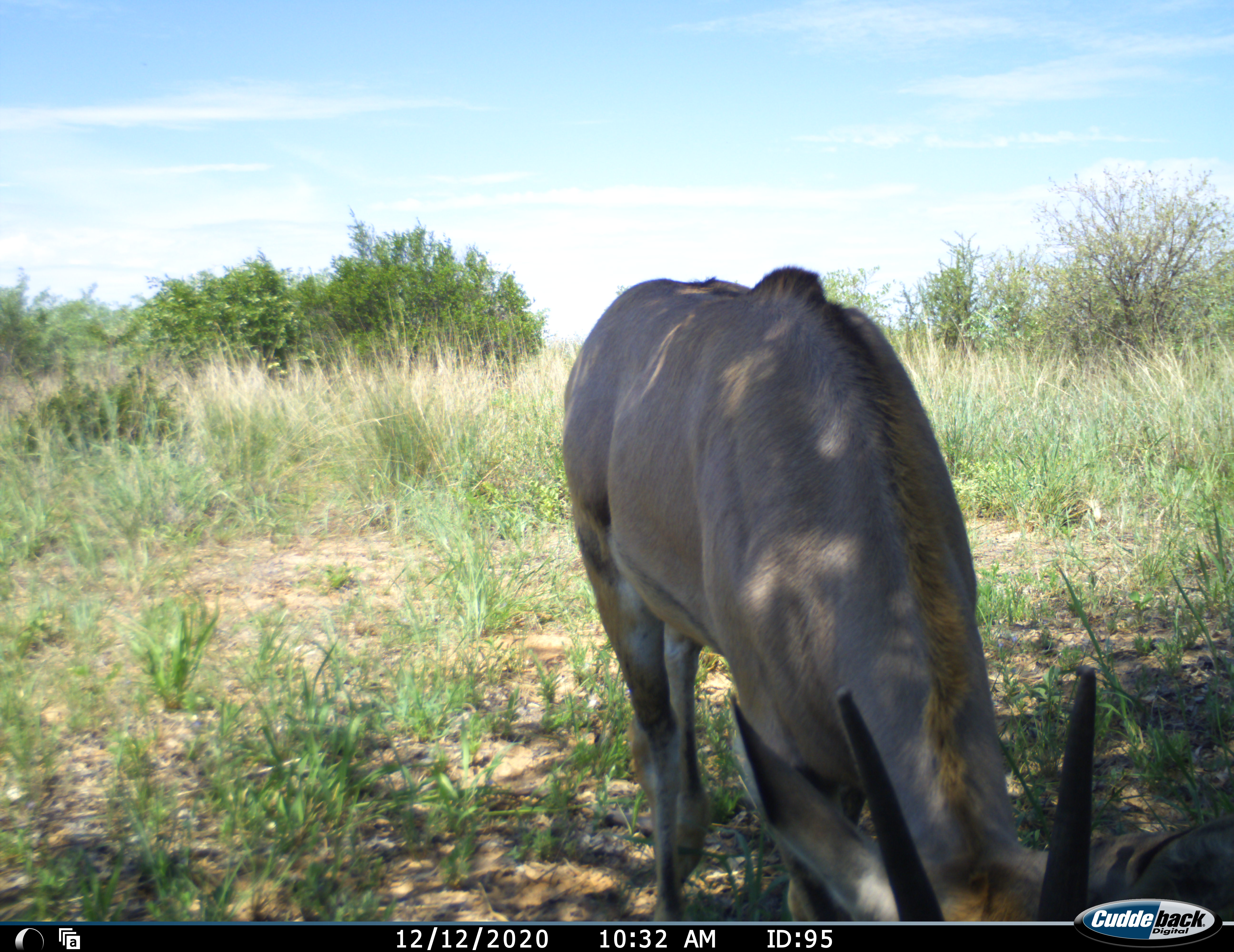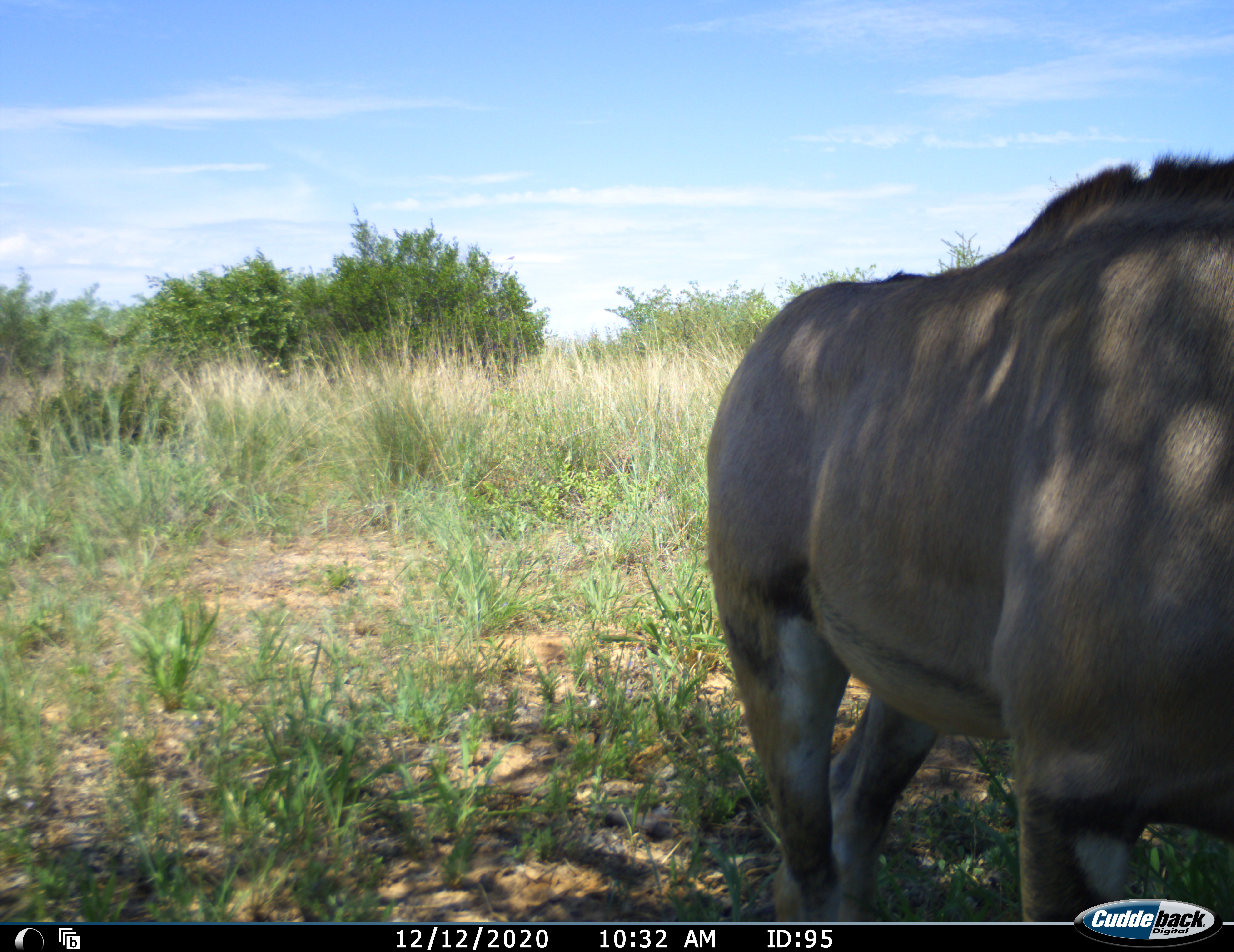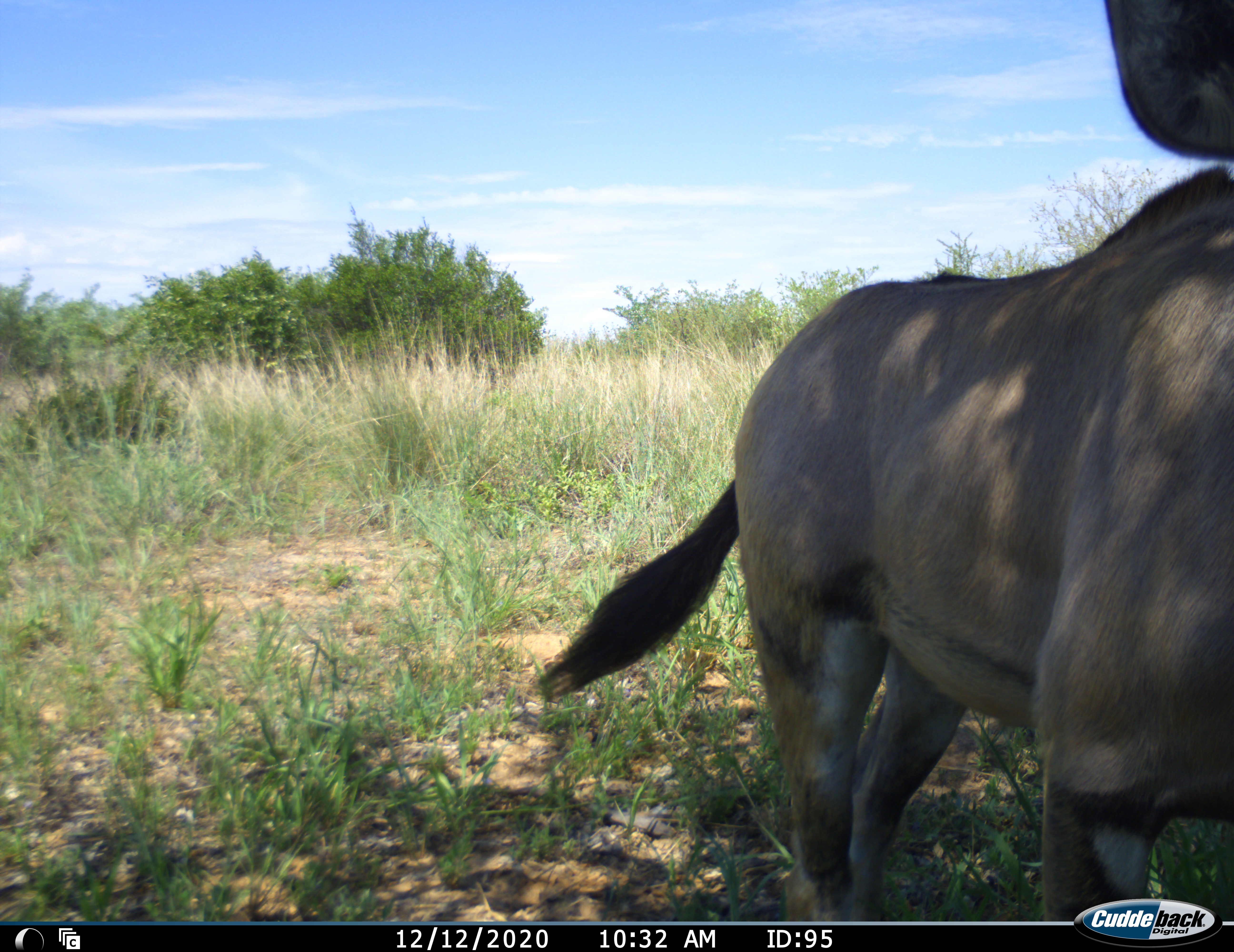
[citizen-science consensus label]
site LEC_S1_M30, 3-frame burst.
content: unidentified animal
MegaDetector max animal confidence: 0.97